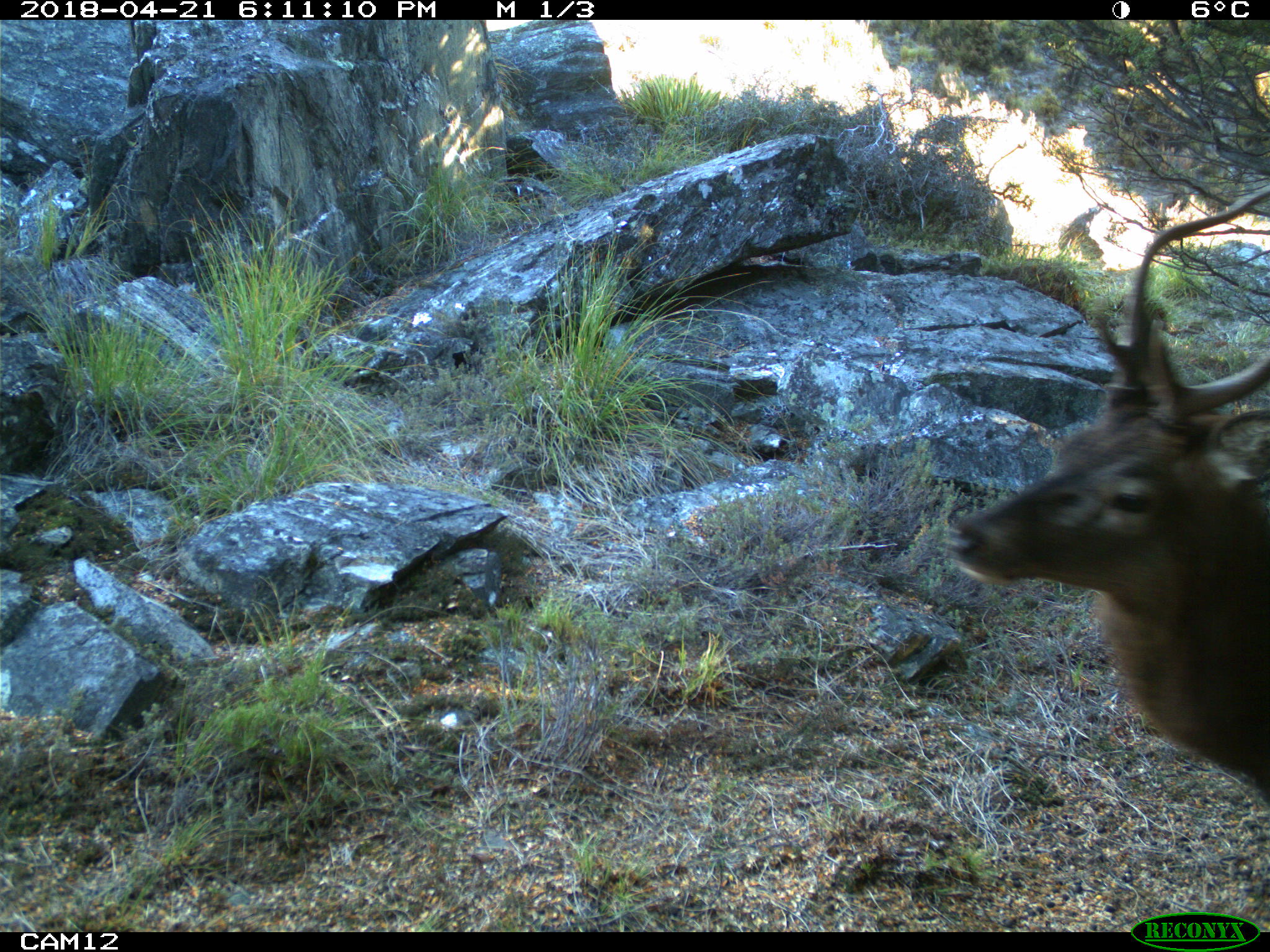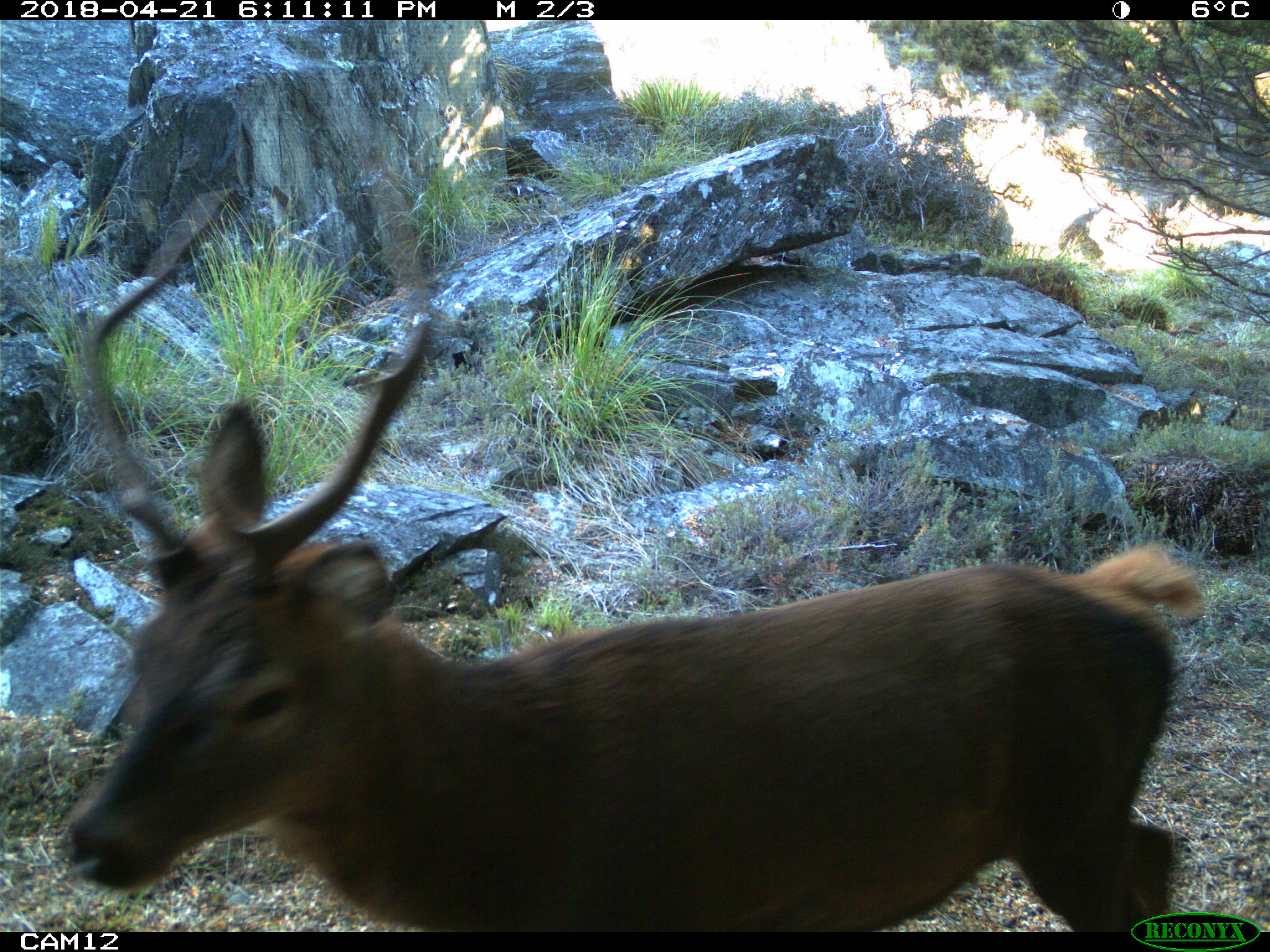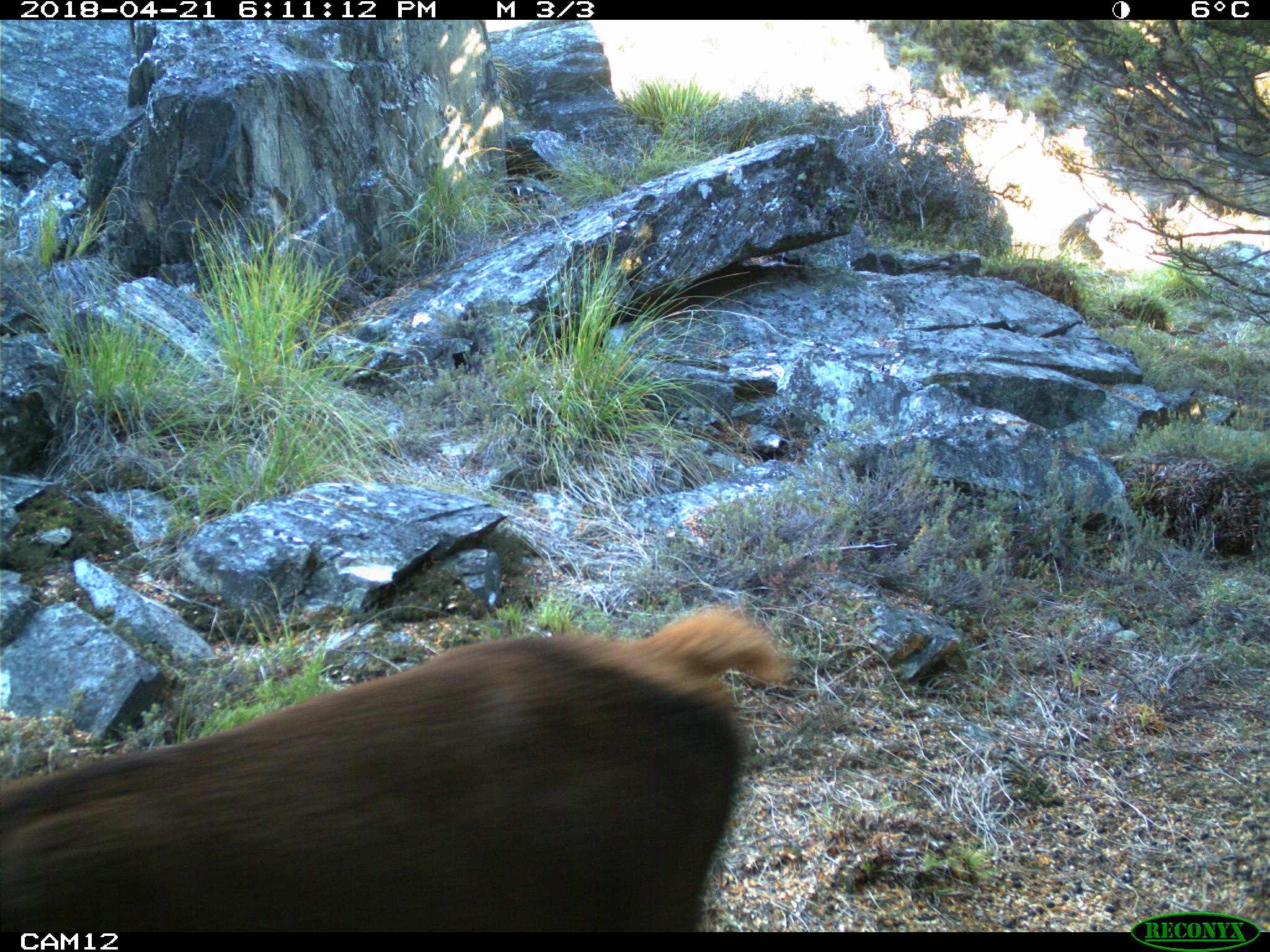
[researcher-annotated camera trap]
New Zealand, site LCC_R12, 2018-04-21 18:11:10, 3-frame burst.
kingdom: Animalia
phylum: Chordata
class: Mammalia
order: Artiodactyla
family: Cervidae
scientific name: Cervidae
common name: deer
Deer (Cervidae).